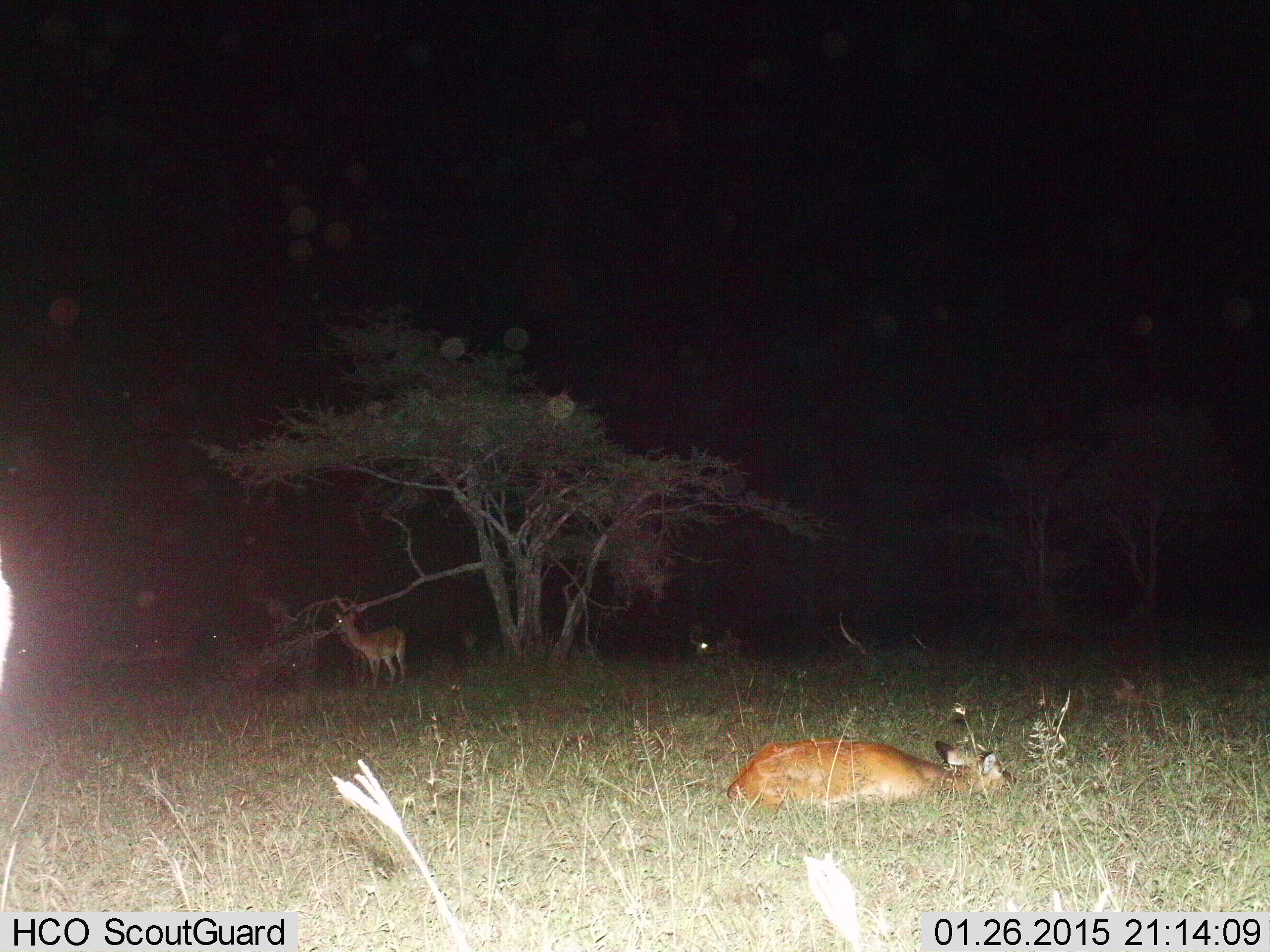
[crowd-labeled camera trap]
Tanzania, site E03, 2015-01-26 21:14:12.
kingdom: Animalia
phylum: Chordata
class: Mammalia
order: Artiodactyla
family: Bovidae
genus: Aepyceros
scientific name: Aepyceros melampus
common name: impala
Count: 4.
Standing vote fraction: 88%.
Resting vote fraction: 88%.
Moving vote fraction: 12%.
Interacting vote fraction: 0%.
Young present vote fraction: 25%.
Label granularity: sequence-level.